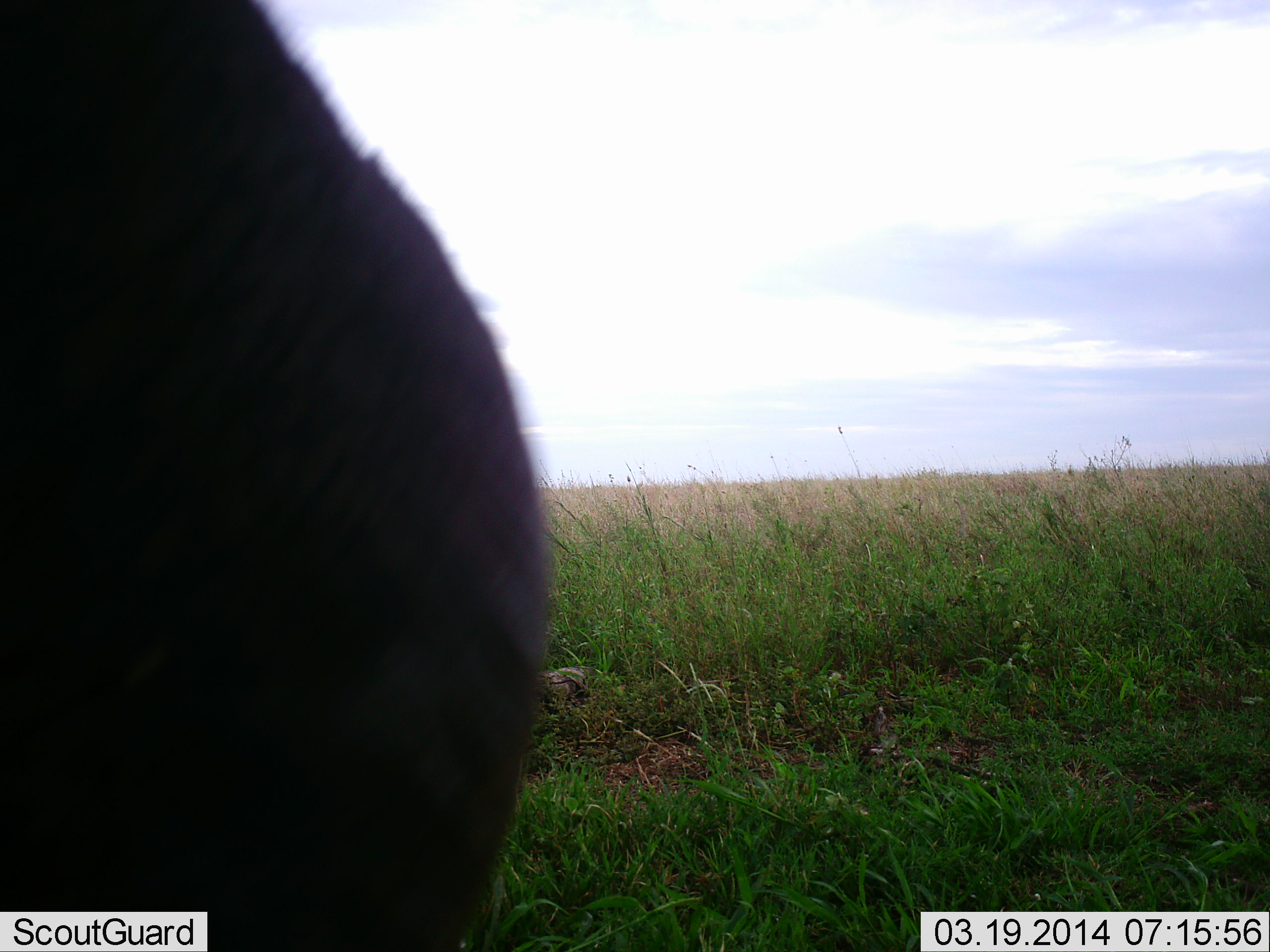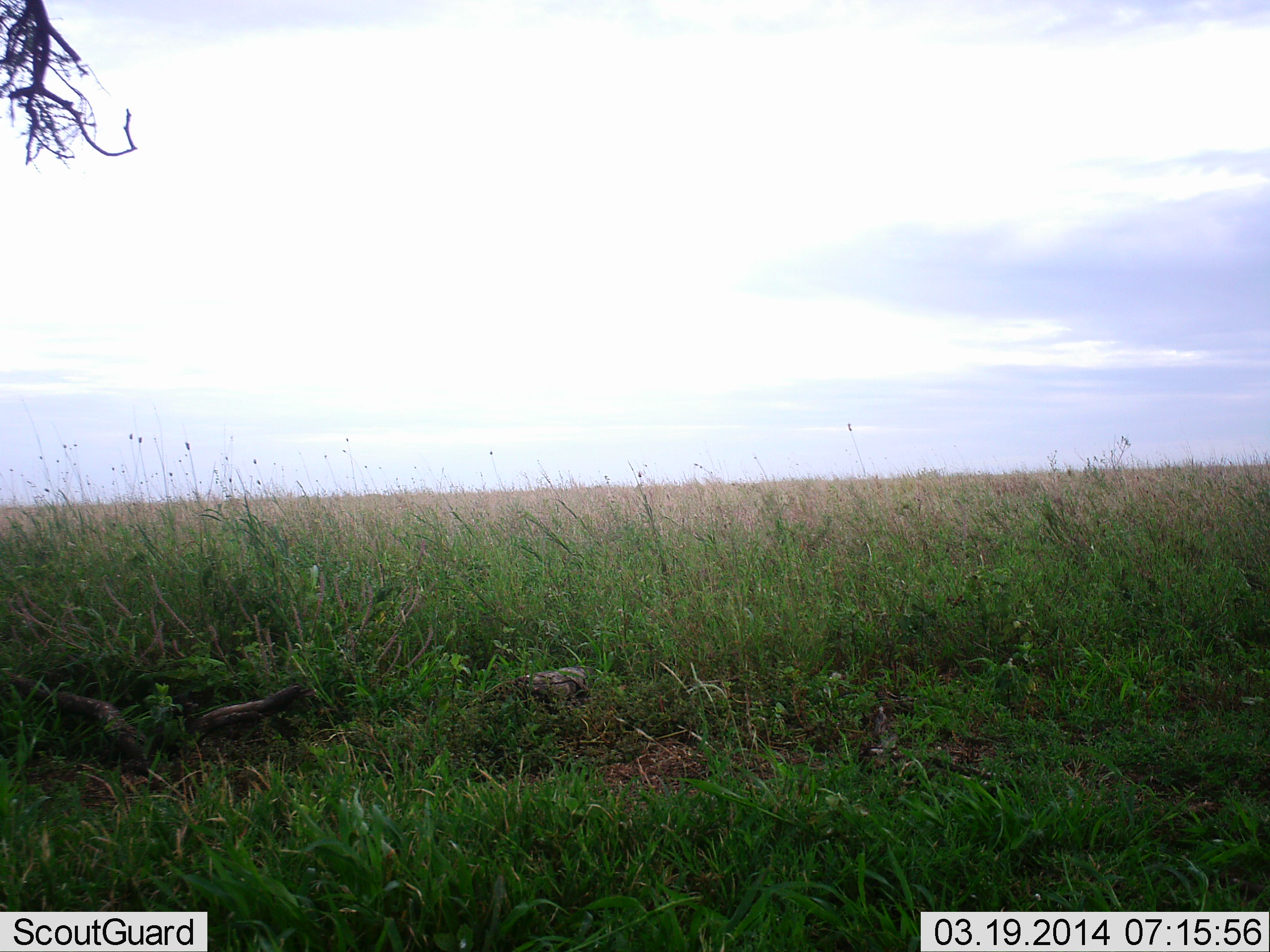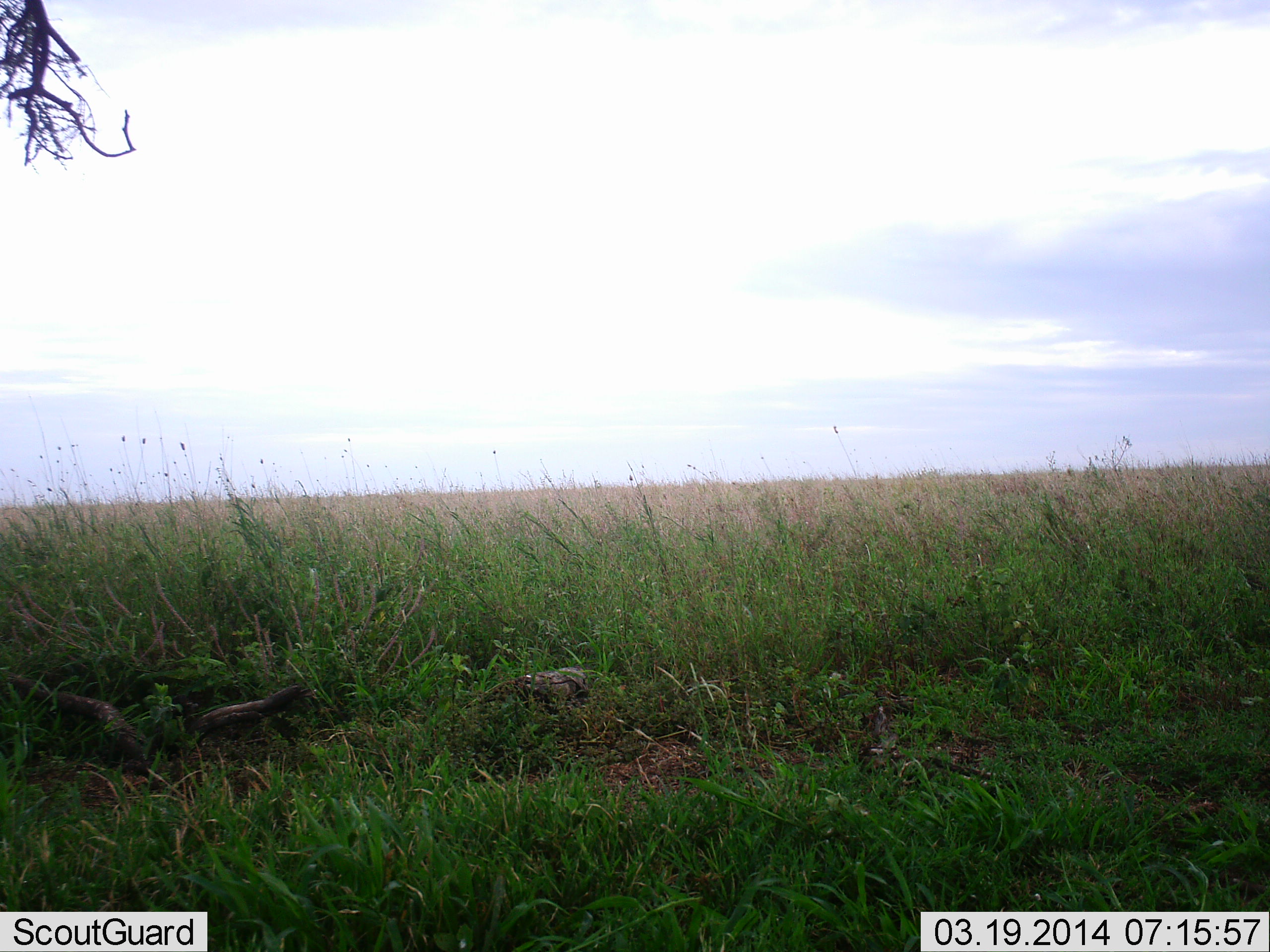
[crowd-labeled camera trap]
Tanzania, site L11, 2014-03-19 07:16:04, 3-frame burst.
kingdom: Animalia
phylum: Chordata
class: Mammalia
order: Artiodactyla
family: Bovidae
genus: Syncerus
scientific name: Syncerus caffer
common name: cape buffalo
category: buffalo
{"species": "buffalo (cape buffalo) (Syncerus caffer)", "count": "1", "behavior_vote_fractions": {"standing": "0%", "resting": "0%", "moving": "67%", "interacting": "0%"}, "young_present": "0%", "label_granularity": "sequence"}